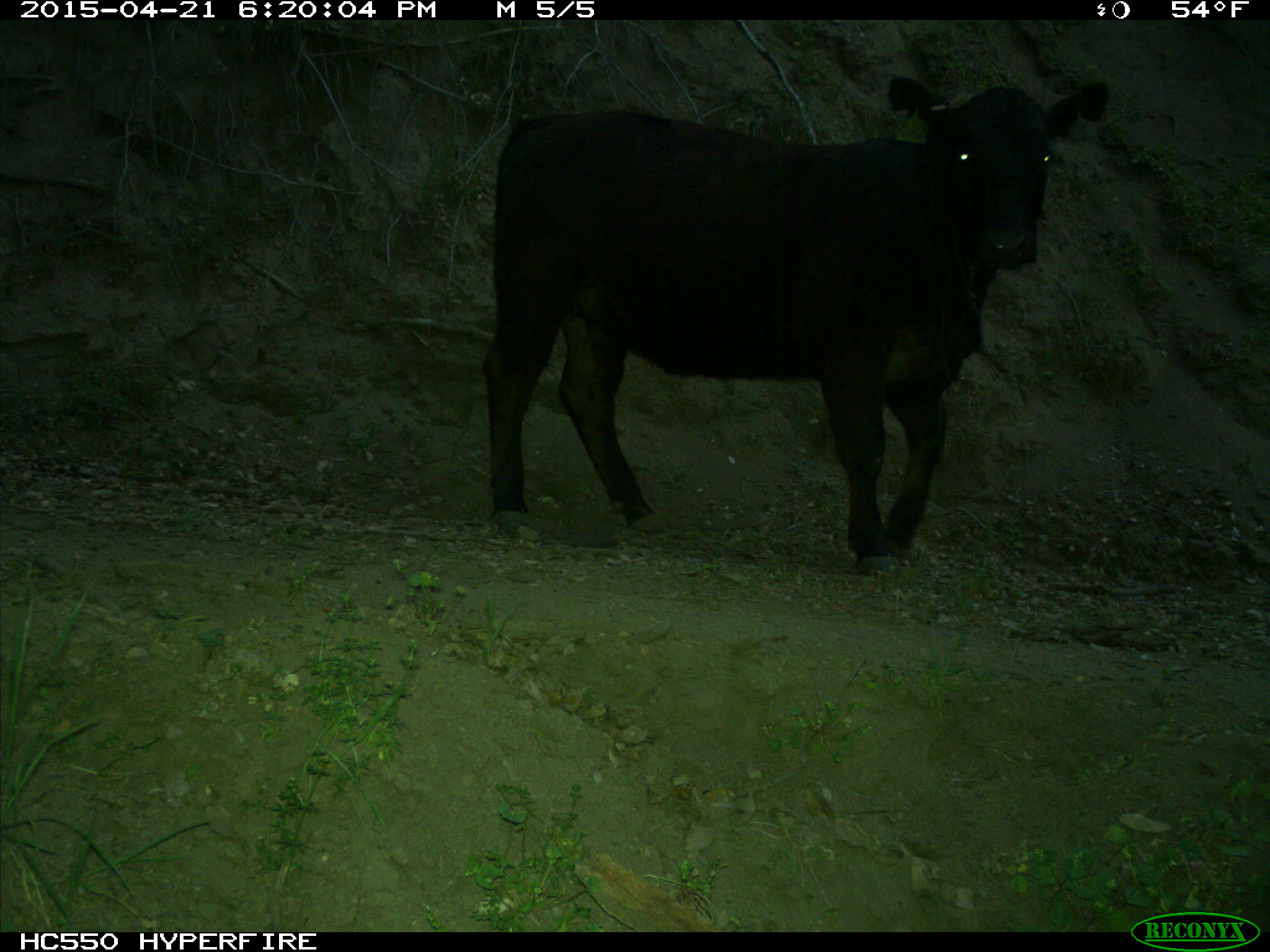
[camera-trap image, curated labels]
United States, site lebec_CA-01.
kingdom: Animalia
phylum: Chordata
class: Mammalia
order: Artiodactyla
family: Bovidae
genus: Bos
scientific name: Bos taurus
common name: domestic cow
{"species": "Bos taurus (domestic cow)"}